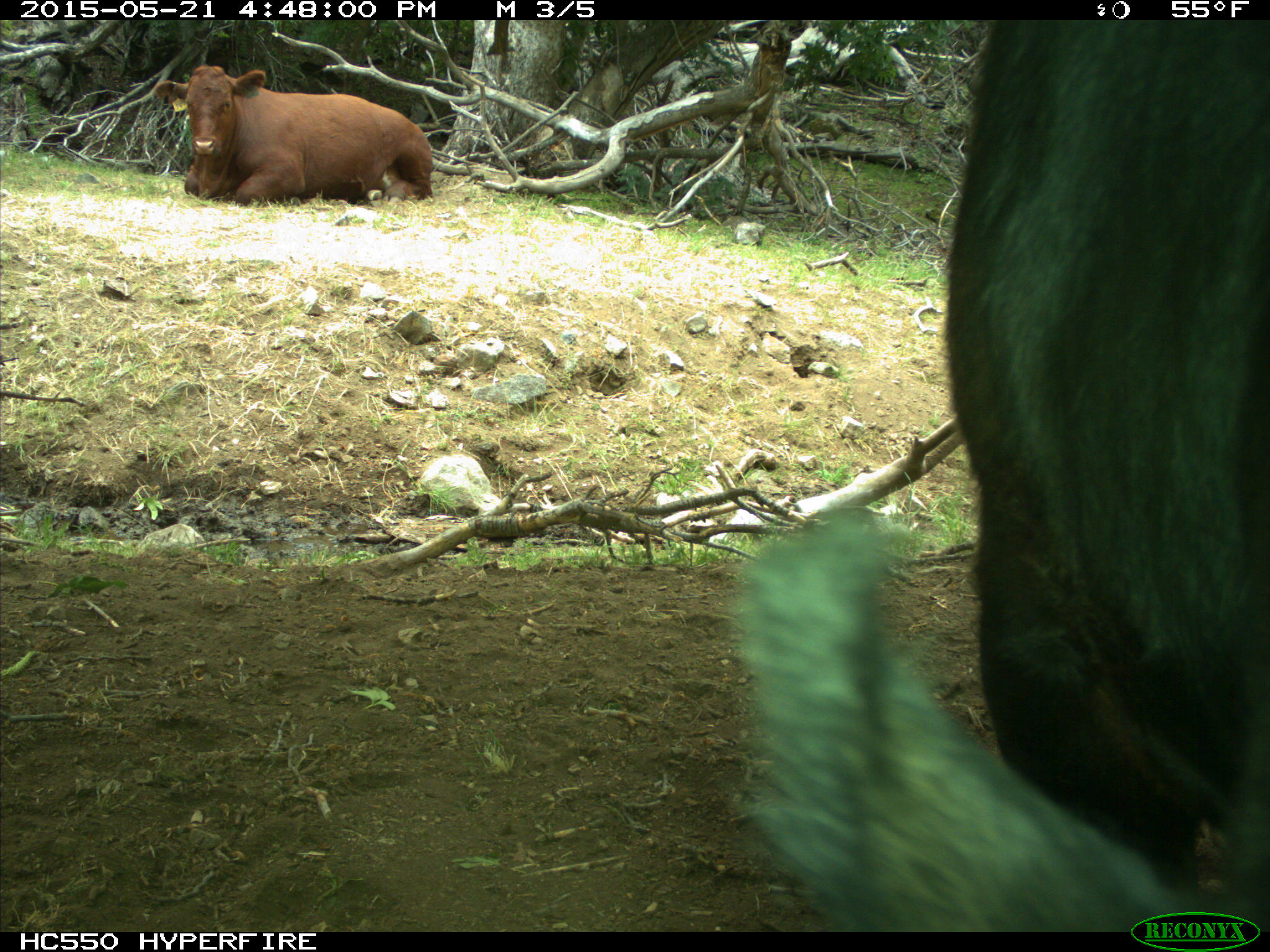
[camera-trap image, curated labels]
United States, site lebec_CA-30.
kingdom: Animalia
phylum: Chordata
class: Mammalia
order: Artiodactyla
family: Bovidae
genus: Bos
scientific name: Bos taurus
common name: domestic cow